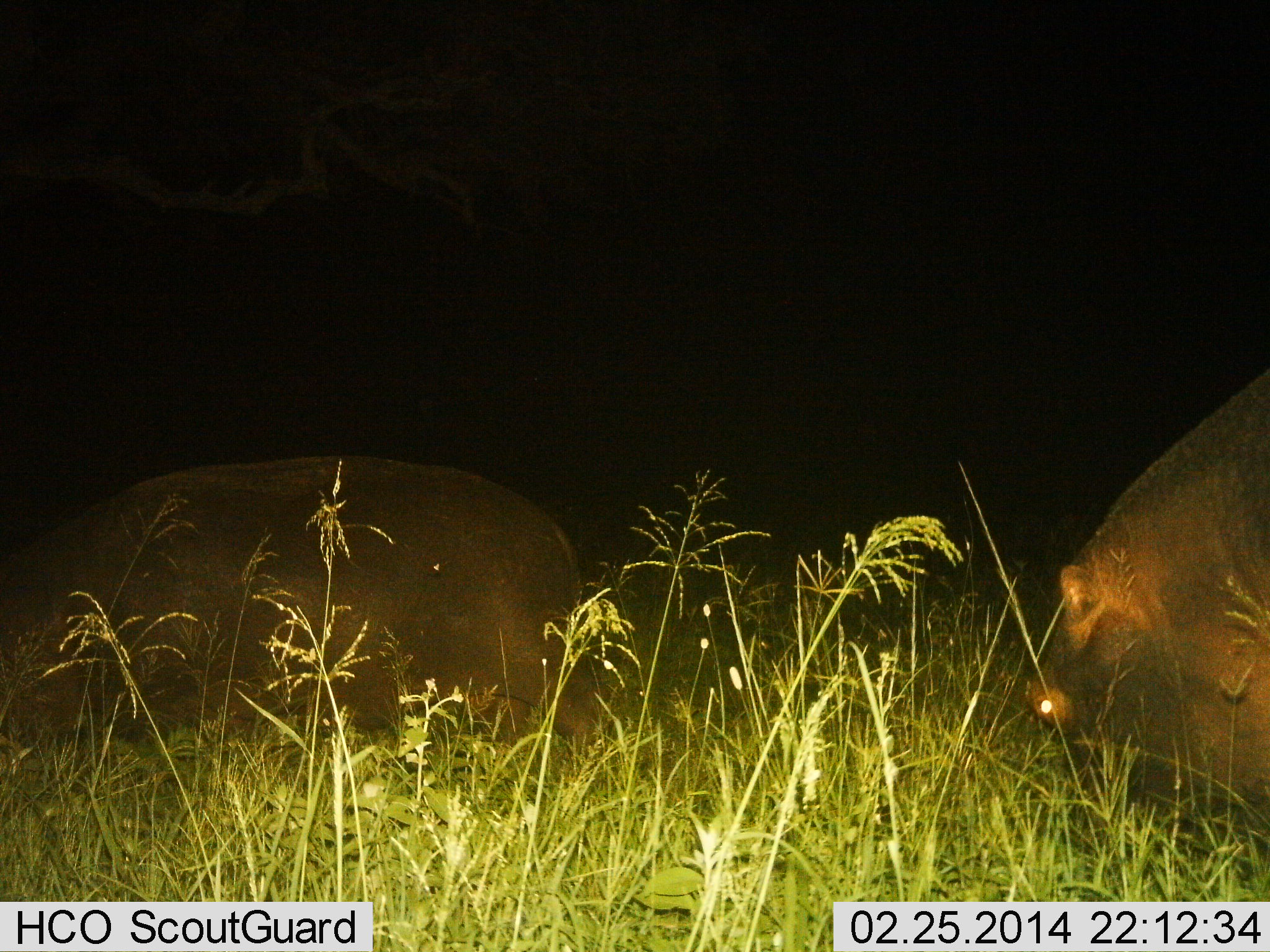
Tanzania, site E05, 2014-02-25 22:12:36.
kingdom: Animalia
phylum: Chordata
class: Mammalia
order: Artiodactyla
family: Hippopotamidae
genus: Hippopotamus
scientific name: Hippopotamus amphibius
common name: hippopotamus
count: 2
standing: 10%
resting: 0%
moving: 30%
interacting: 0%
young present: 0%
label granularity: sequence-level